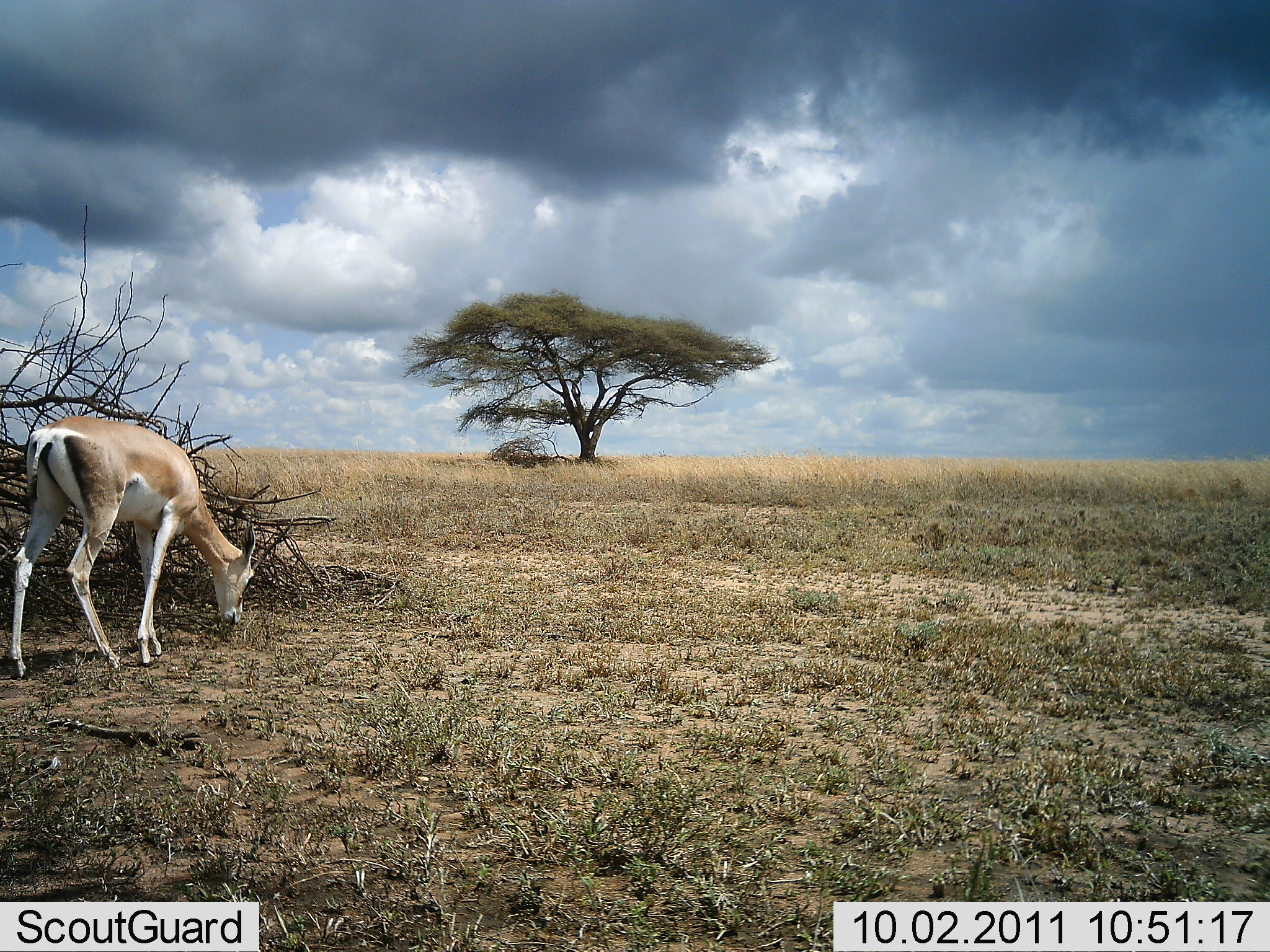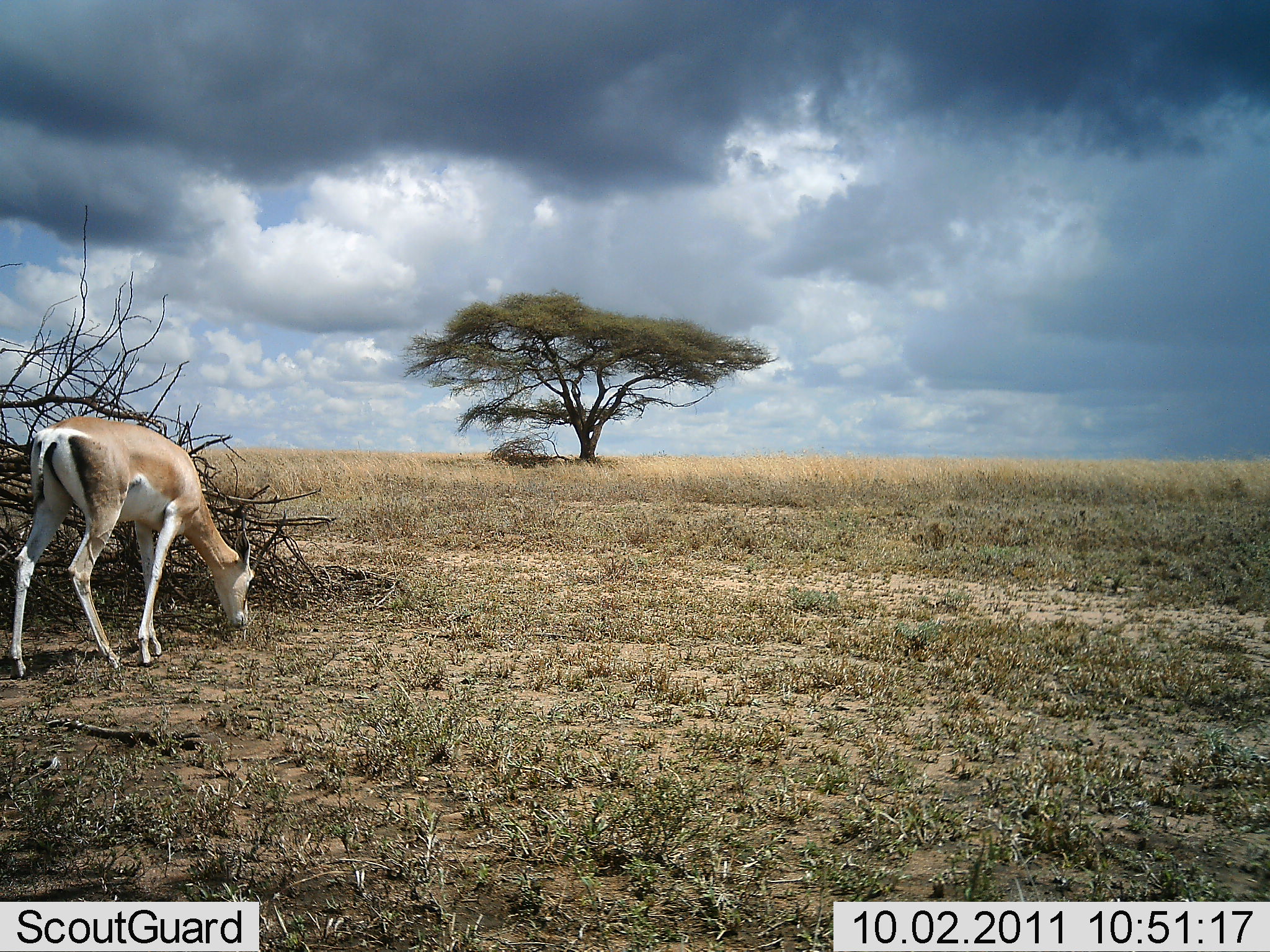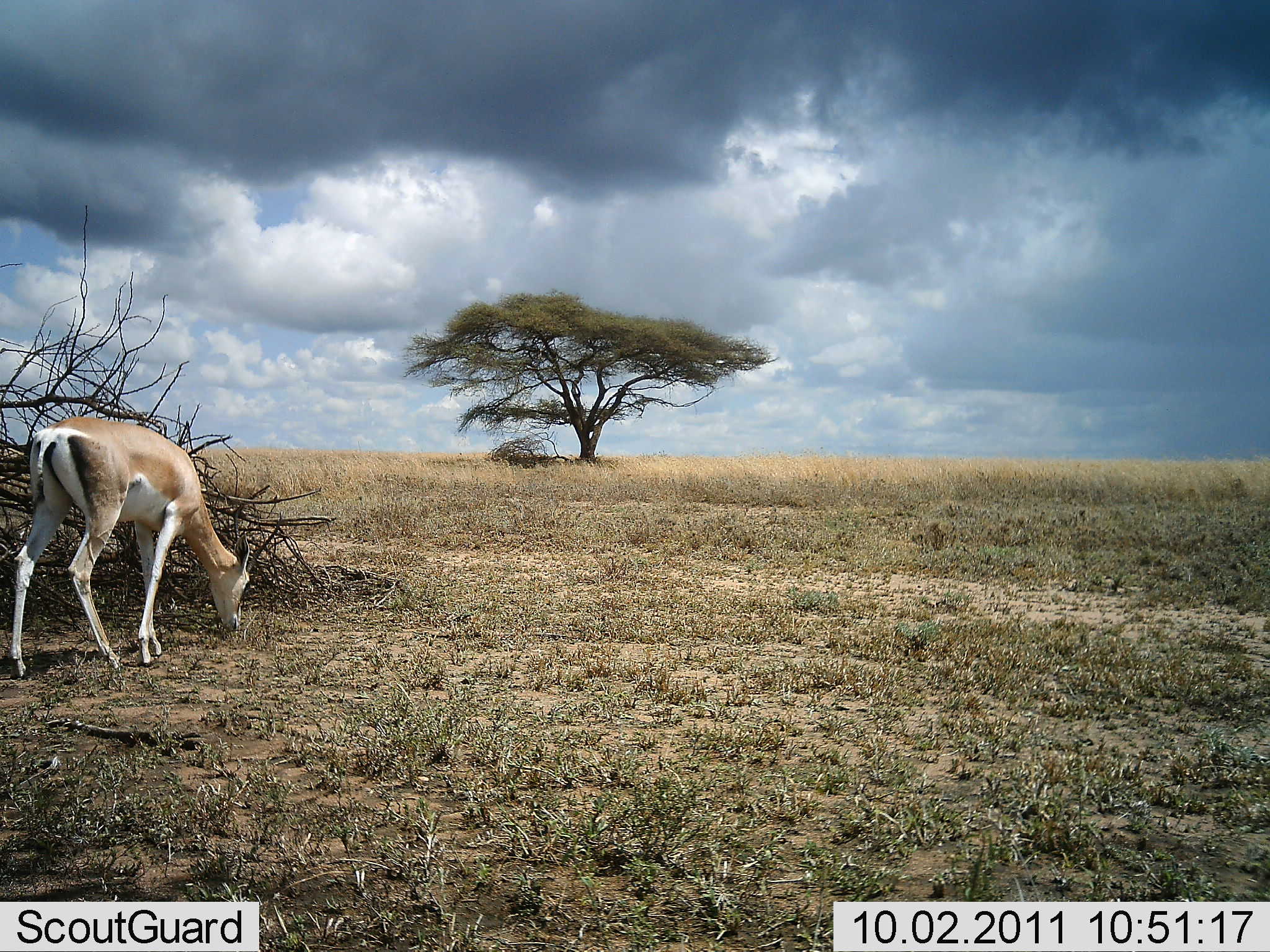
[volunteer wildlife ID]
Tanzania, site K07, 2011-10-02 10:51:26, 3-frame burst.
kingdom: Animalia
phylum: Chordata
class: Mammalia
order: Artiodactyla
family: Bovidae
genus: Nanger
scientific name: Nanger granti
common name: grant's gazelle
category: gazellegrants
Gazellegrants (grant's gazelle) (Nanger granti), count 1. Behavior (volunteer vote fractions): standing 30%, resting 0%, moving 0%, interacting 0%. Young present (vote fraction): 0%. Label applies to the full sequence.